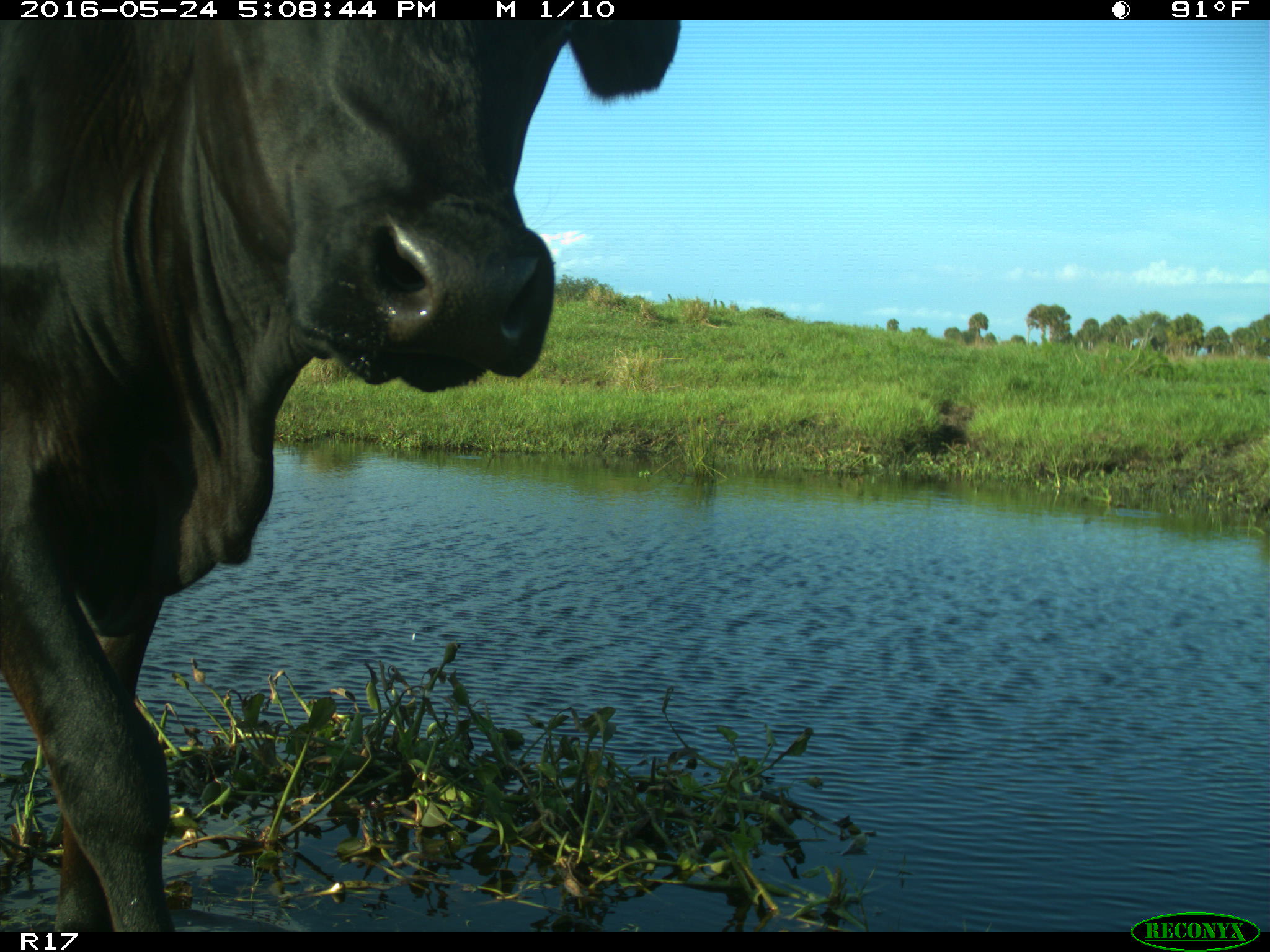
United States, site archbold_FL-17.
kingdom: Animalia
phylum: Chordata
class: Mammalia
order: Artiodactyla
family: Bovidae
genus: Bos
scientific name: Bos taurus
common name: domestic cow